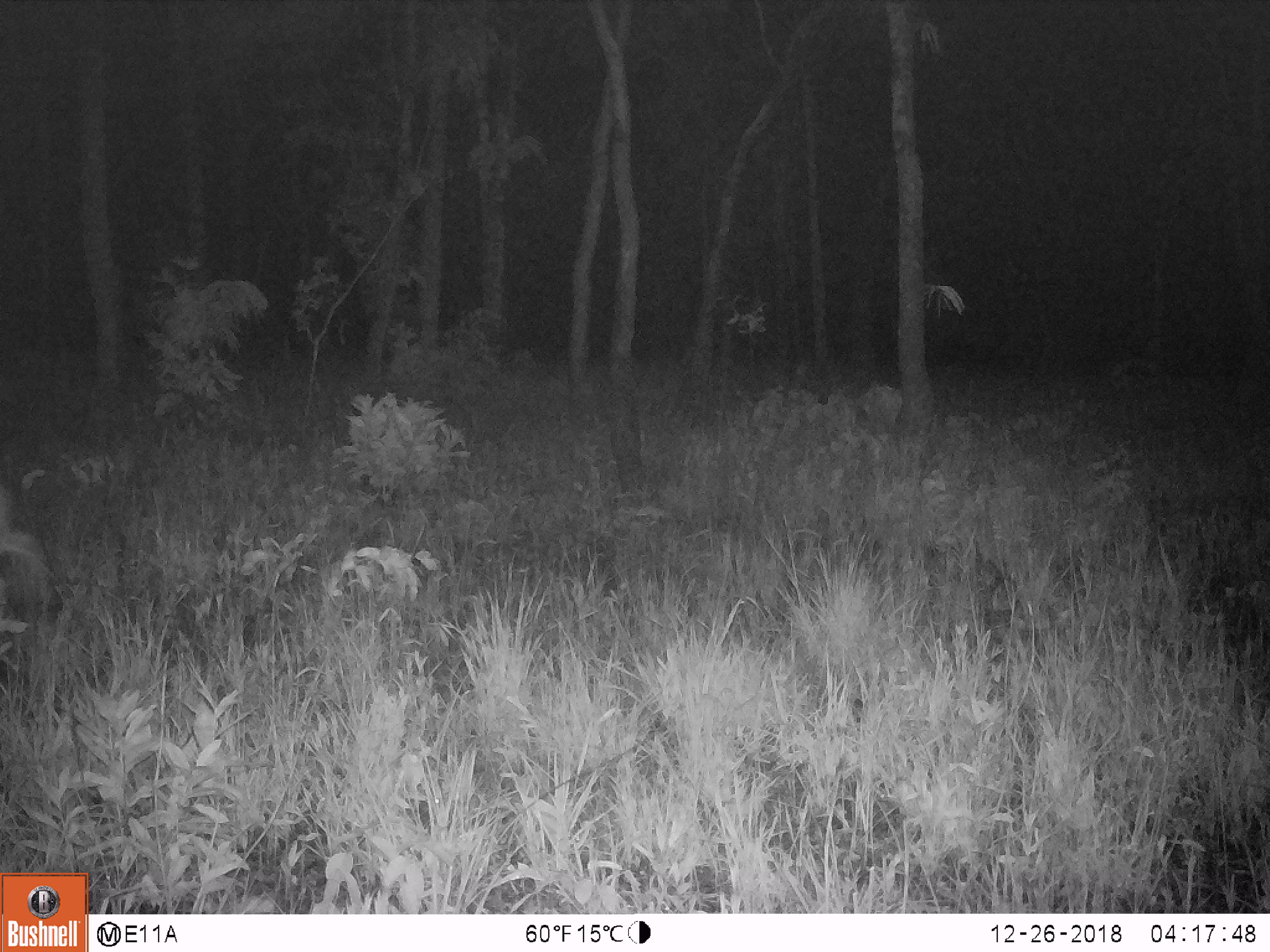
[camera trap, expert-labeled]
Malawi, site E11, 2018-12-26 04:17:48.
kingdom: Animalia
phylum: Chordata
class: Mammalia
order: Artiodactyla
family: Bovidae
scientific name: Antilopinae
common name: small antelope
Small antelope (Antilopinae), count 1.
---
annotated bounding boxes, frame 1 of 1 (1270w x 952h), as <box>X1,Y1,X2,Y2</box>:
small antelope: <box>0,480,47,598</box>